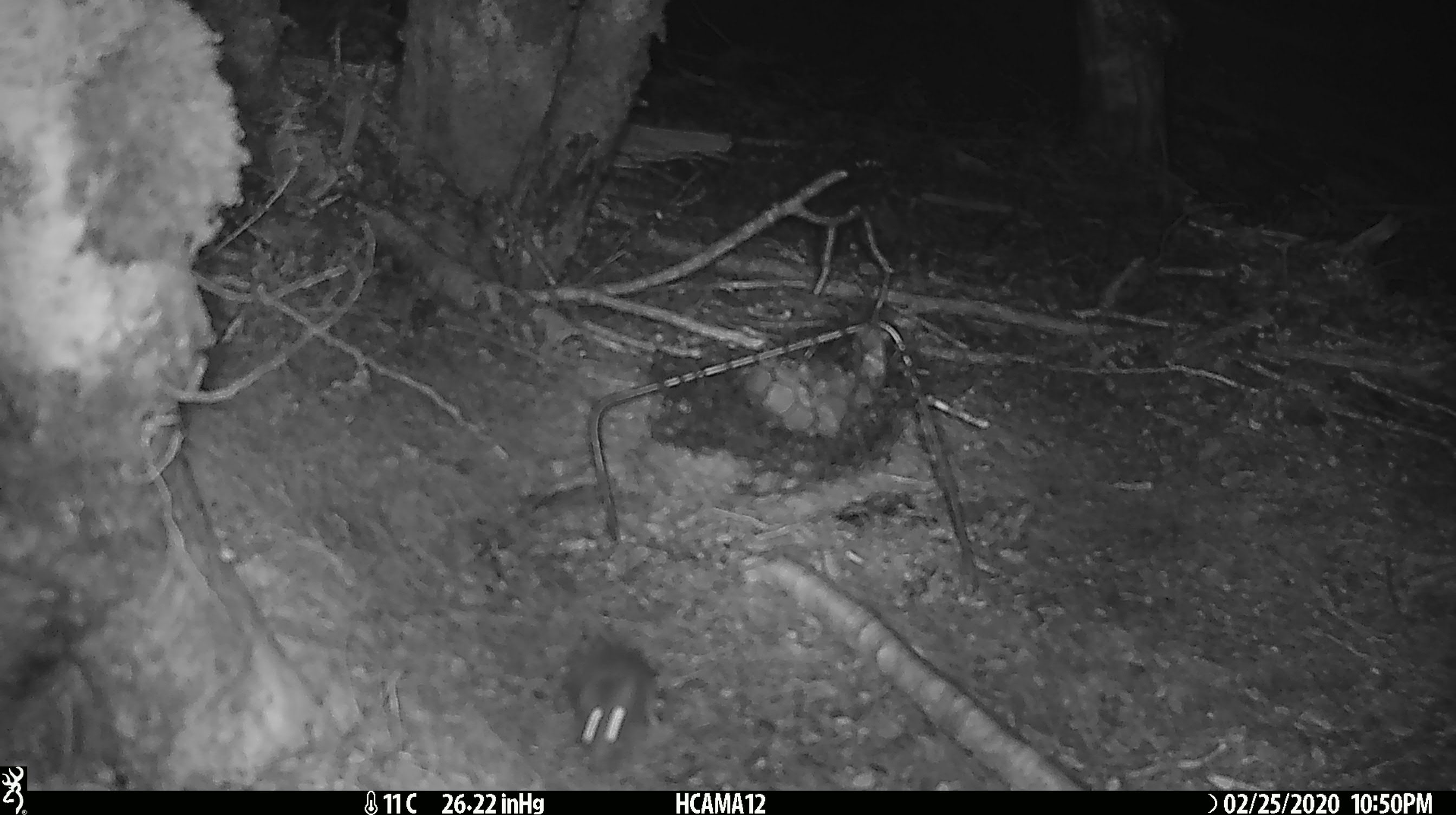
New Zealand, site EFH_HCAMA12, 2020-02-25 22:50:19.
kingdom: Animalia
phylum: Chordata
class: Mammalia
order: Rodentia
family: Muridae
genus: Mus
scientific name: Mus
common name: mouse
Mouse (Mus).